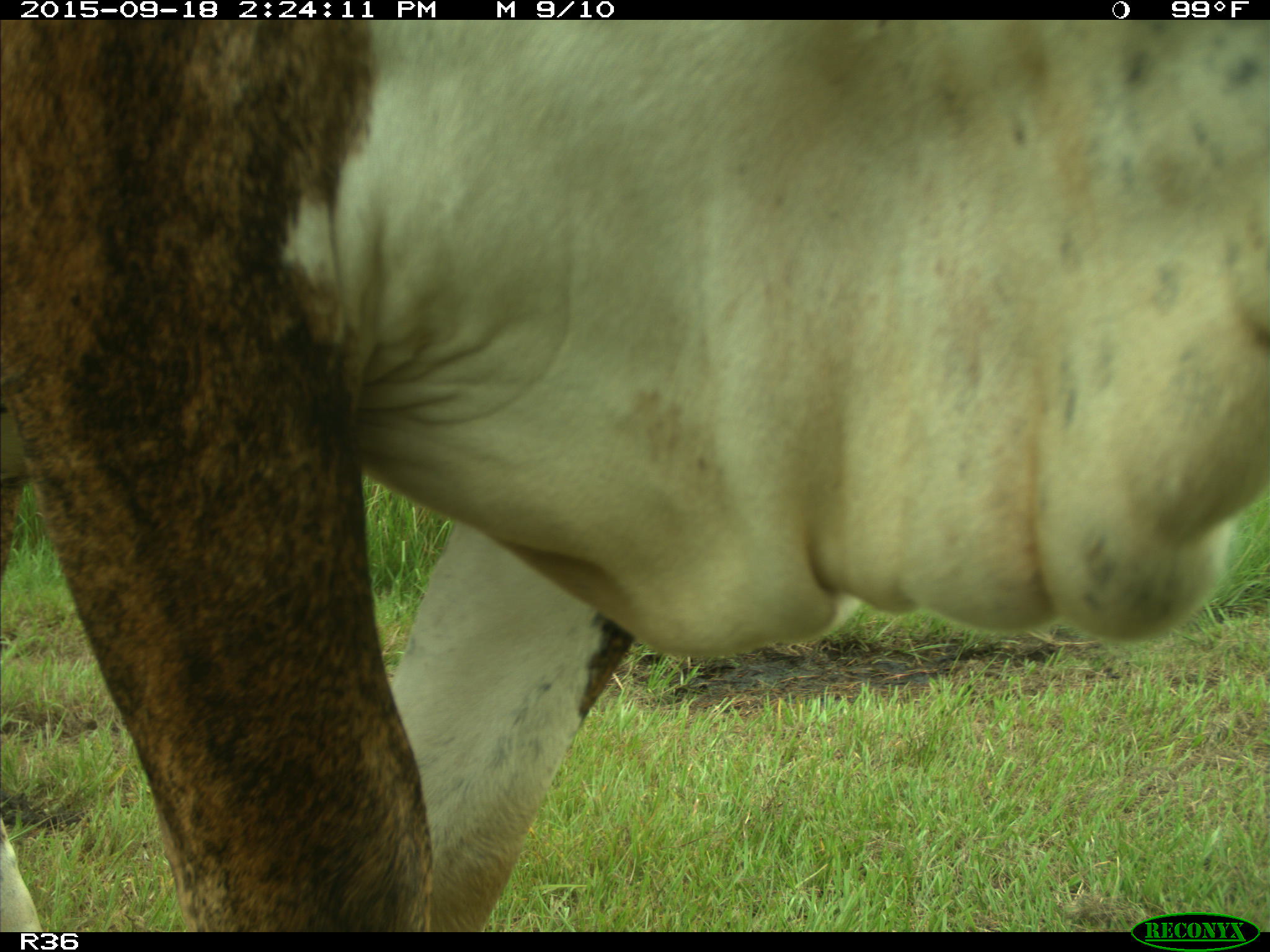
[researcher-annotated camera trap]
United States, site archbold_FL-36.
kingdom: Animalia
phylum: Chordata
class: Mammalia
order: Artiodactyla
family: Bovidae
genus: Bos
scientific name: Bos taurus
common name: domestic cow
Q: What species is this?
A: Bos taurus (domestic cow).